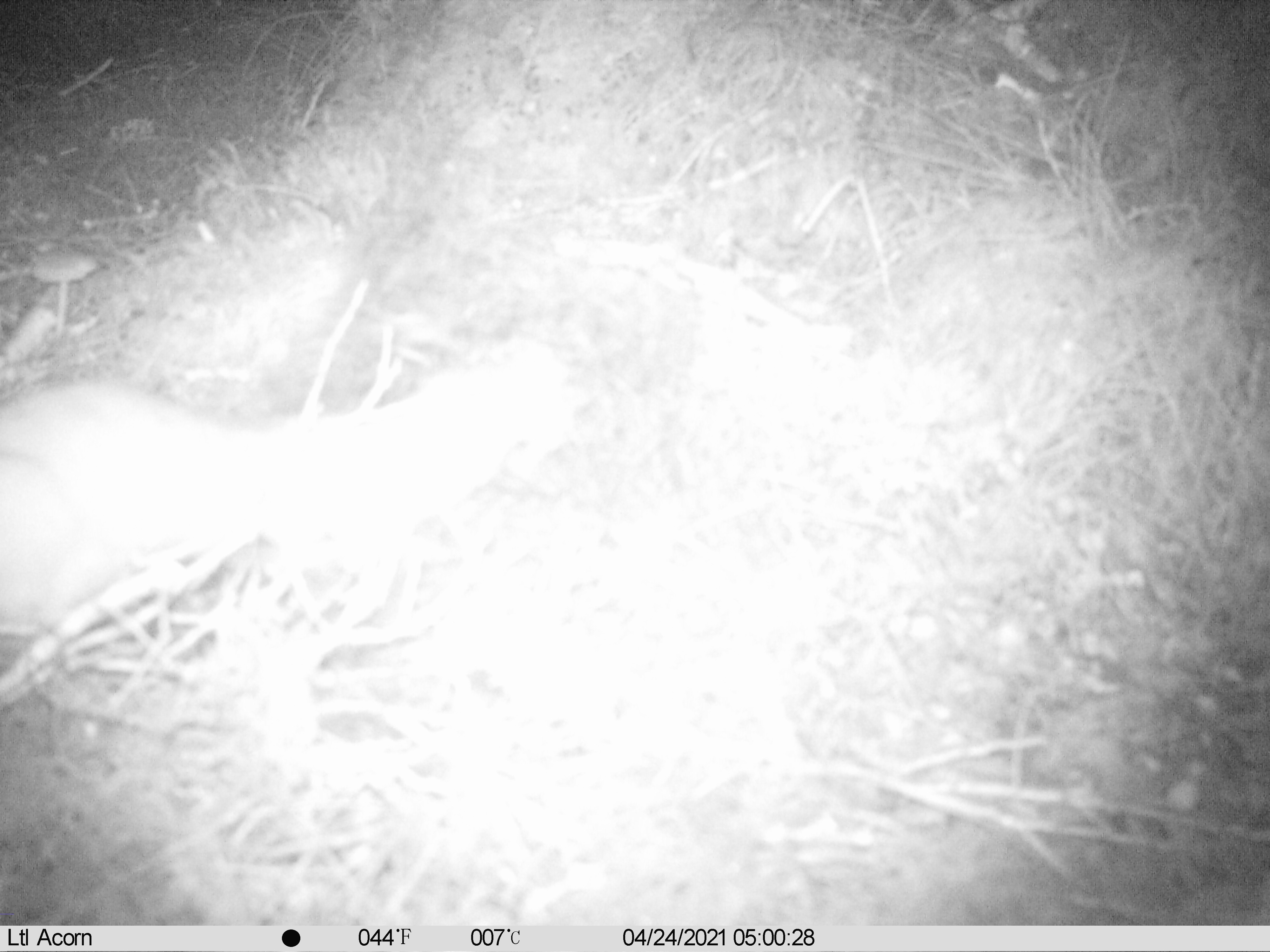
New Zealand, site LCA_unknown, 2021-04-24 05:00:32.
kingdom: Animalia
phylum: Chordata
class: Mammalia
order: Carnivora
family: Mustelidae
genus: Mustela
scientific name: Mustela erminea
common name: stoat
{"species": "stoat (Mustela erminea)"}